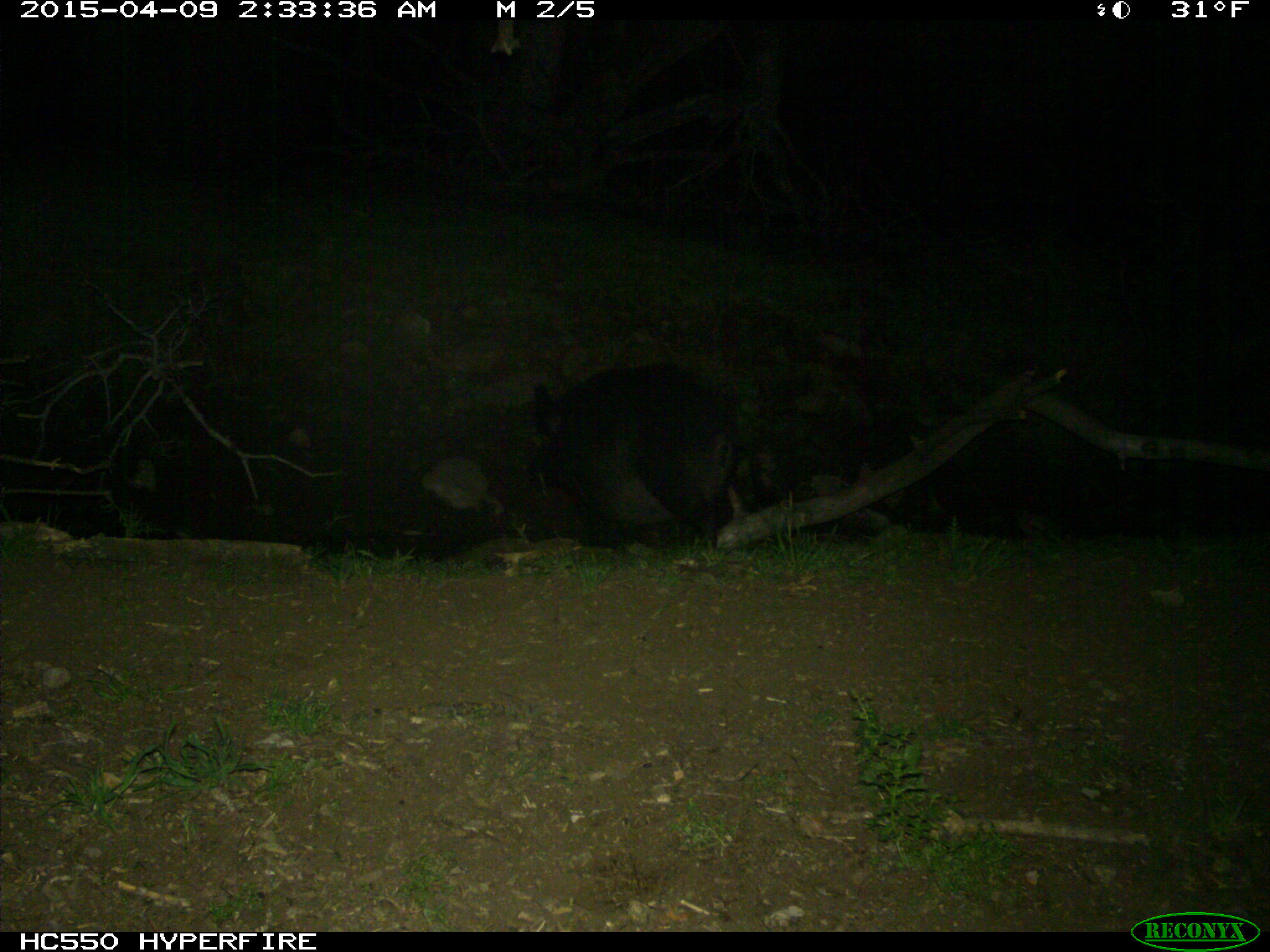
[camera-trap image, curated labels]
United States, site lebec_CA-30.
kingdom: Animalia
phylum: Chordata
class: Mammalia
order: Artiodactyla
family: Suidae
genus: Sus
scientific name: Sus scrofa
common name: wild boar